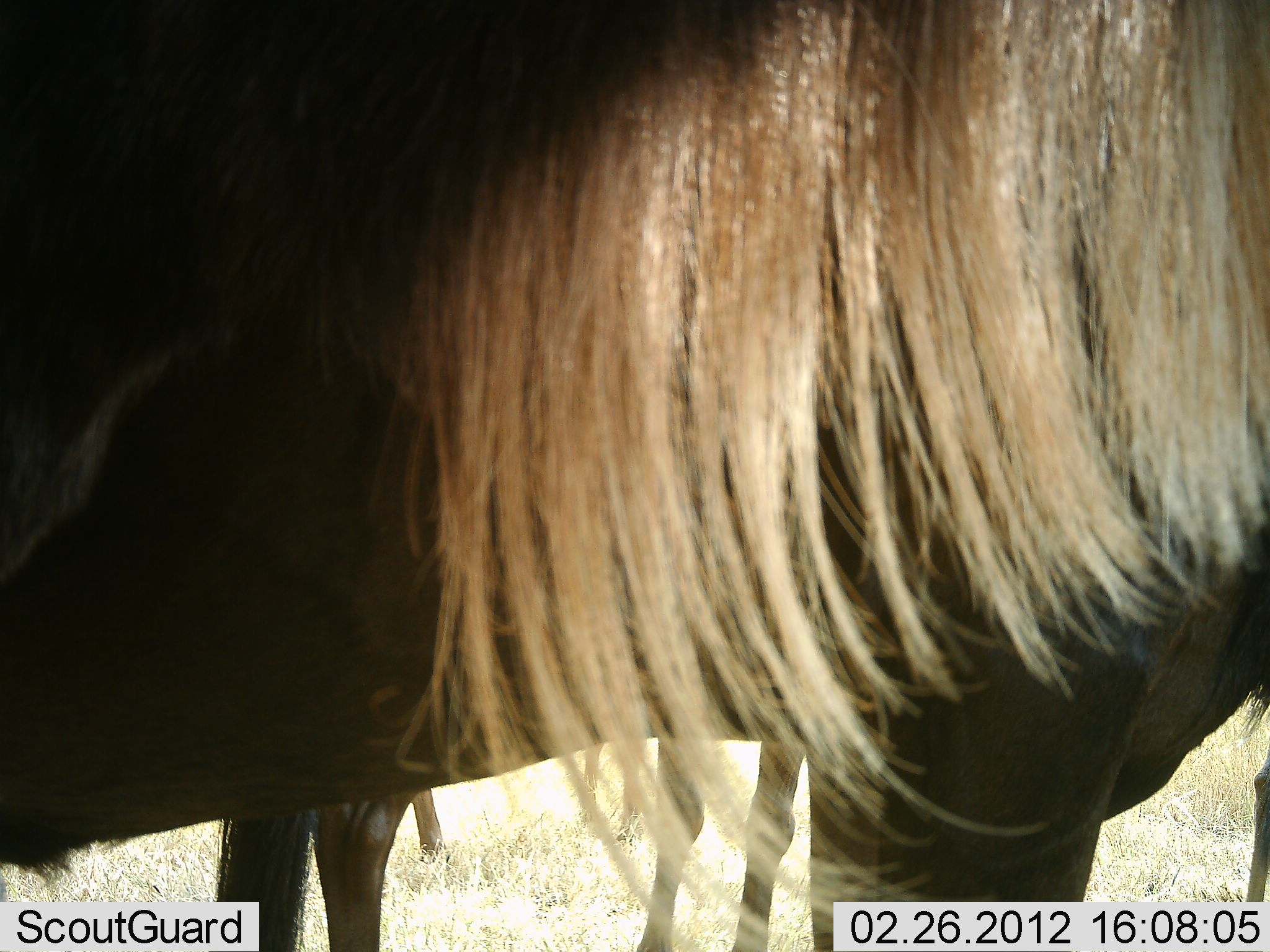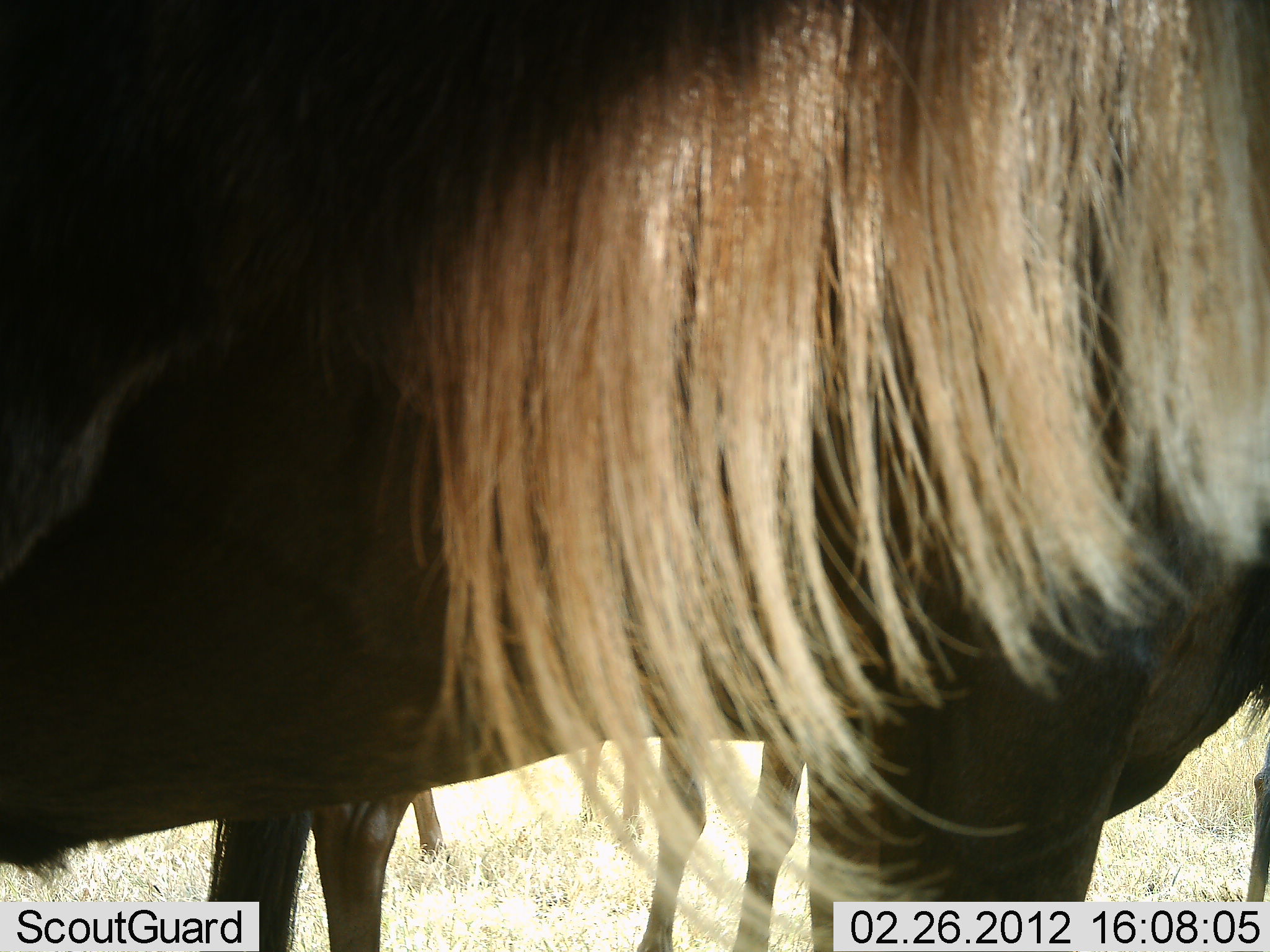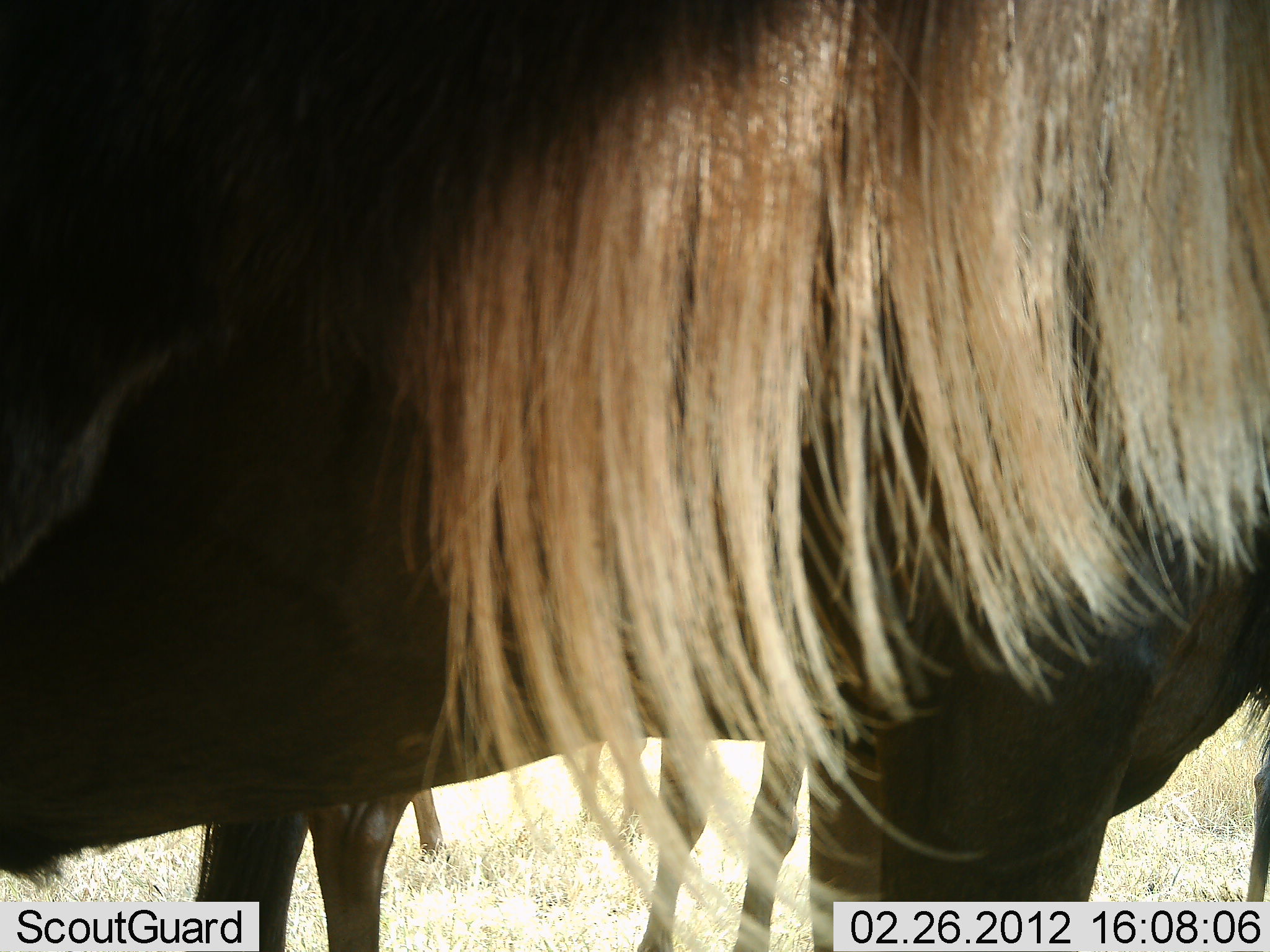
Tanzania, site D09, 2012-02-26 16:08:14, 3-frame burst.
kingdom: Animalia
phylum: Chordata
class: Mammalia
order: Artiodactyla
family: Bovidae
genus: Connochaetes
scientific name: Connochaetes taurinus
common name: blue wildebeest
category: wildebeest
Wildebeest (blue wildebeest) (Connochaetes taurinus), count 4. Behavior (volunteer vote fractions): standing 100%, resting 0%, moving 0%, interacting 0%. Young present (vote fraction): 15%. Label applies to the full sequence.